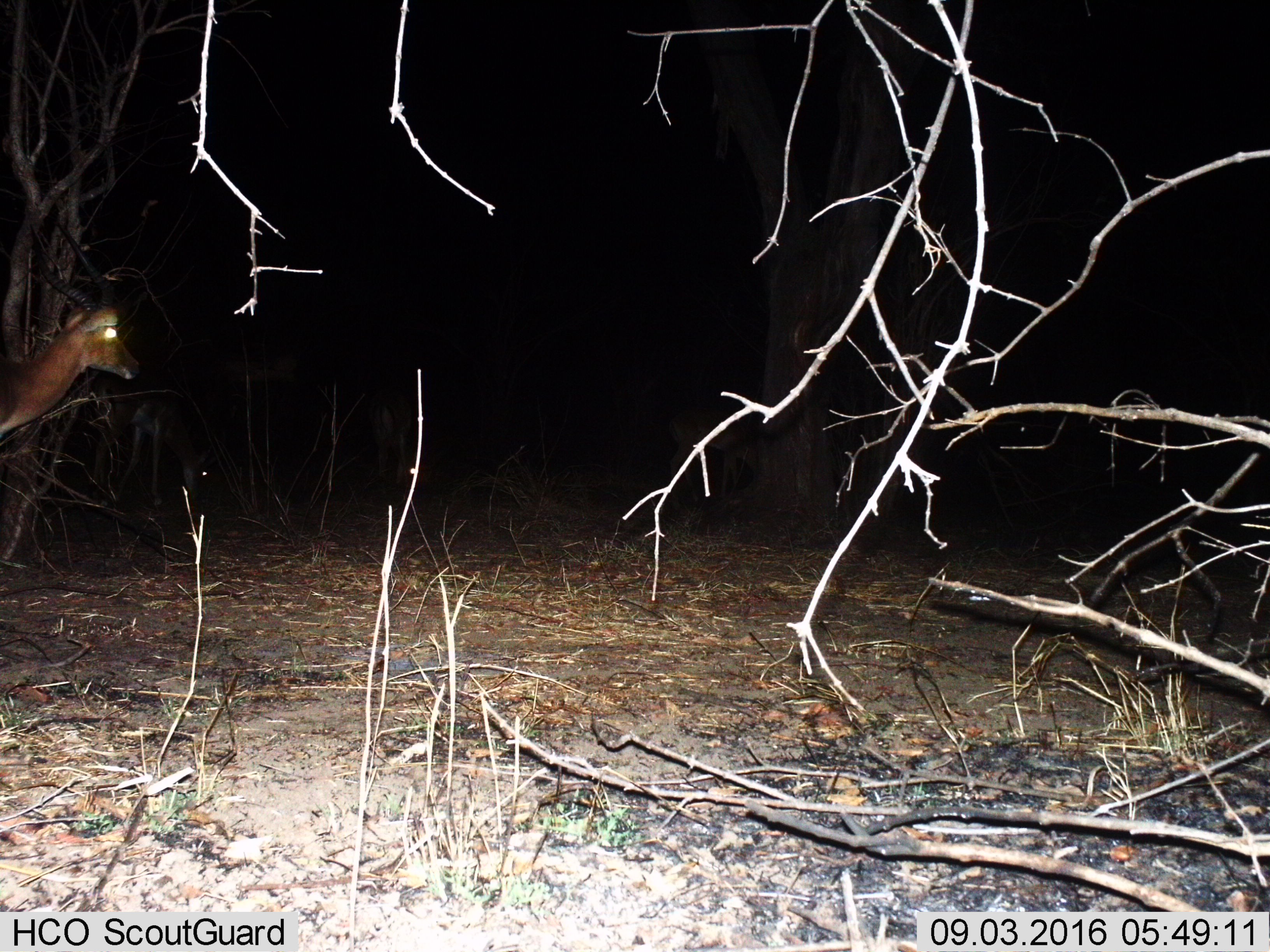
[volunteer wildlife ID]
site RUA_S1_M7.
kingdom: Animalia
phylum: Chordata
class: Mammalia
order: Artiodactyla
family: Bovidae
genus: Aepyceros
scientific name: Aepyceros melampus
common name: impala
Impala (Aepyceros melampus), count 1. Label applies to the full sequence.